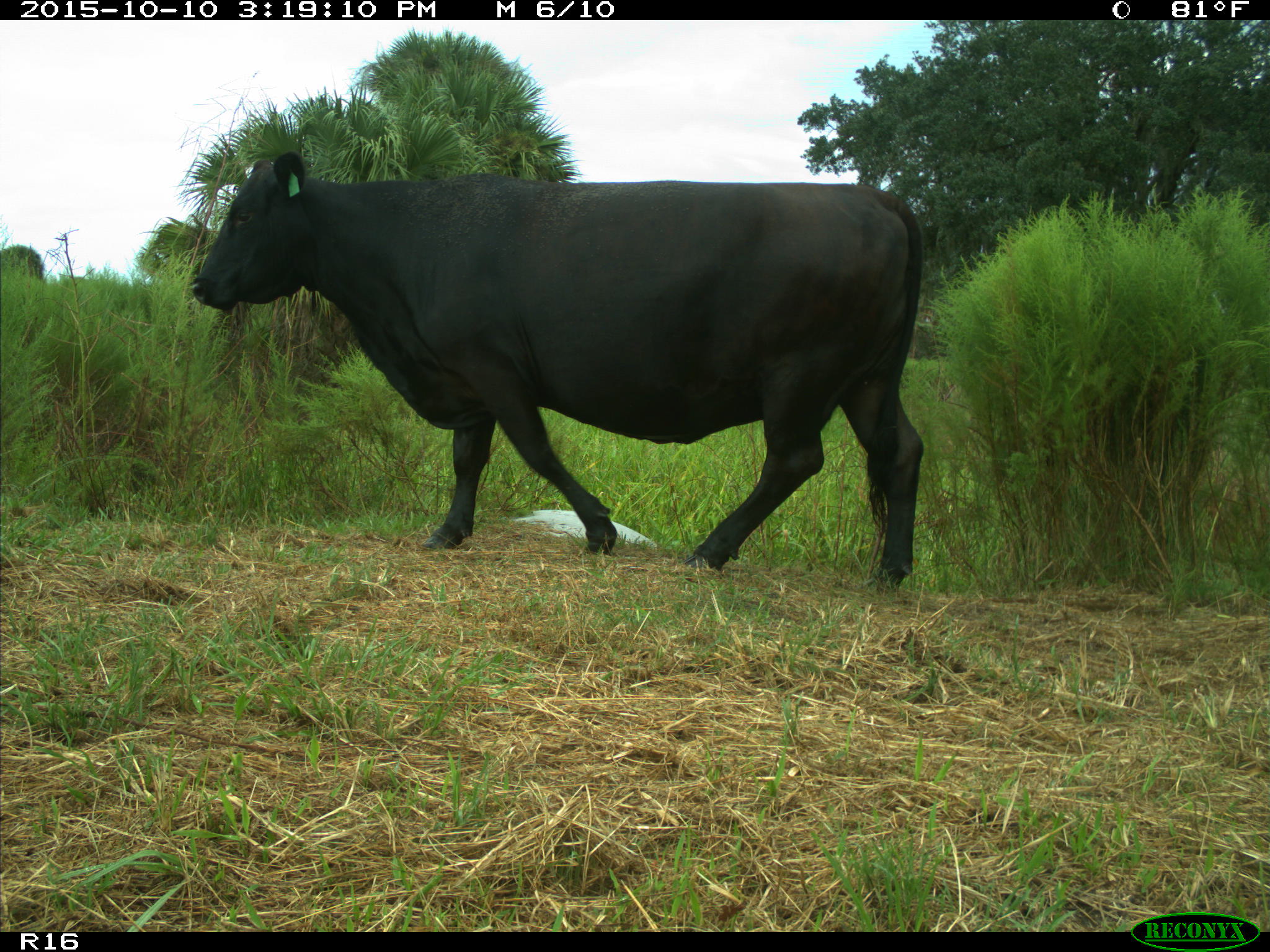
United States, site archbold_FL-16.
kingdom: Animalia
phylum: Chordata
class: Mammalia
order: Artiodactyla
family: Bovidae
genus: Bos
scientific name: Bos taurus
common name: domestic cow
Bos taurus (domestic cow).